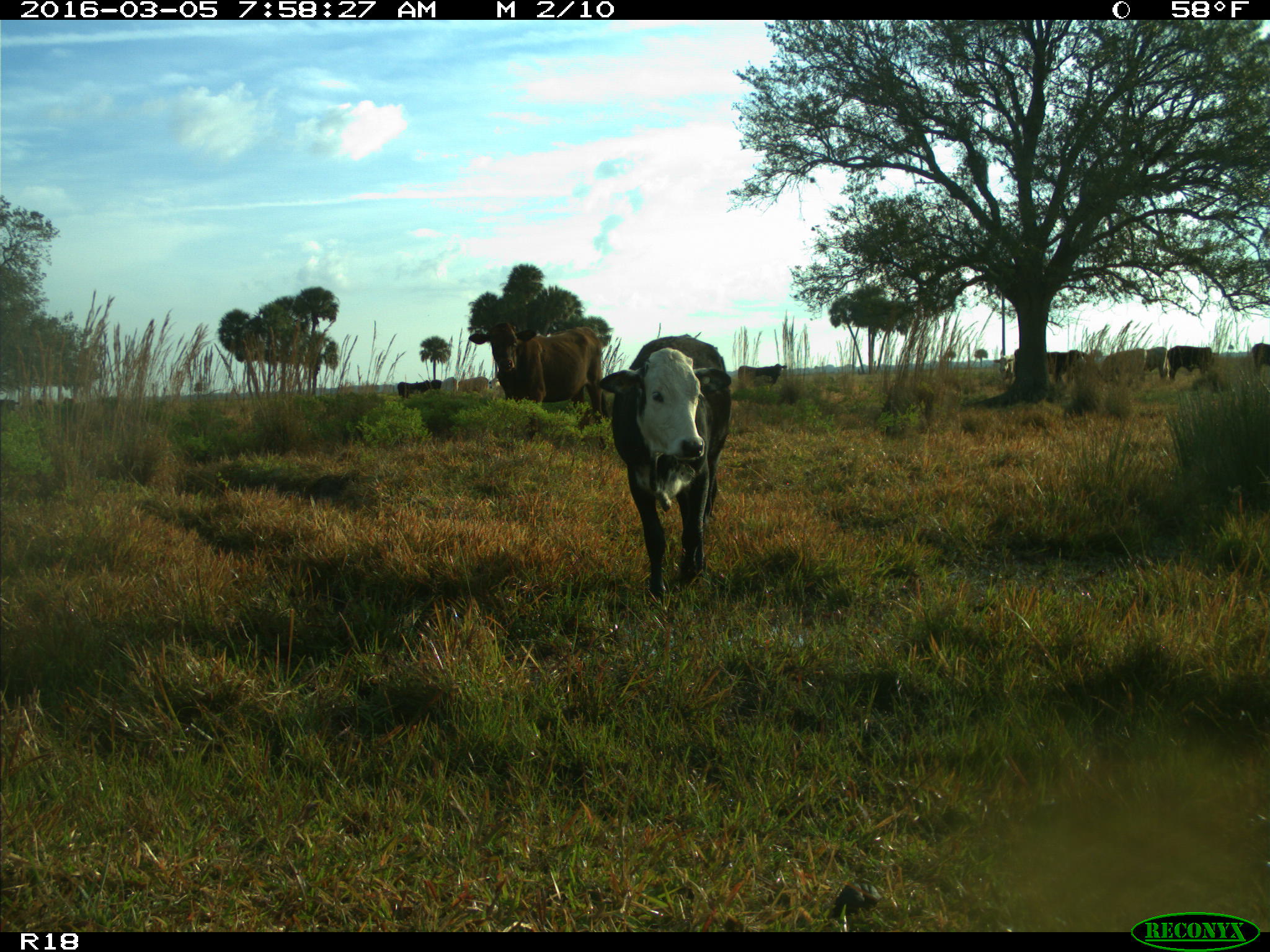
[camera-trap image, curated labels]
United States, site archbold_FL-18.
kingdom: Animalia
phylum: Chordata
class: Mammalia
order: Artiodactyla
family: Bovidae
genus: Bos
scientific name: Bos taurus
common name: domestic cow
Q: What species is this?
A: Bos taurus (domestic cow).